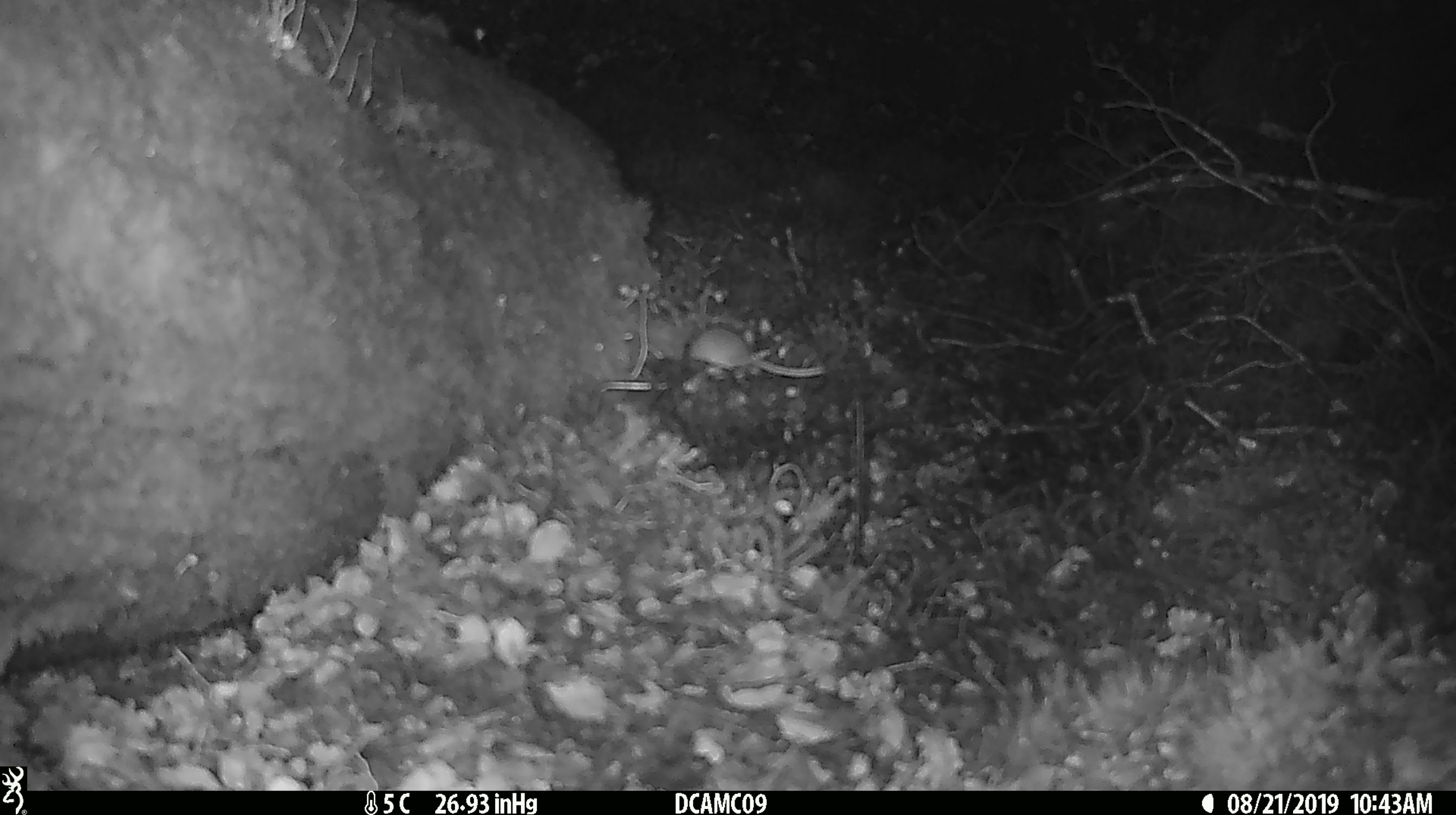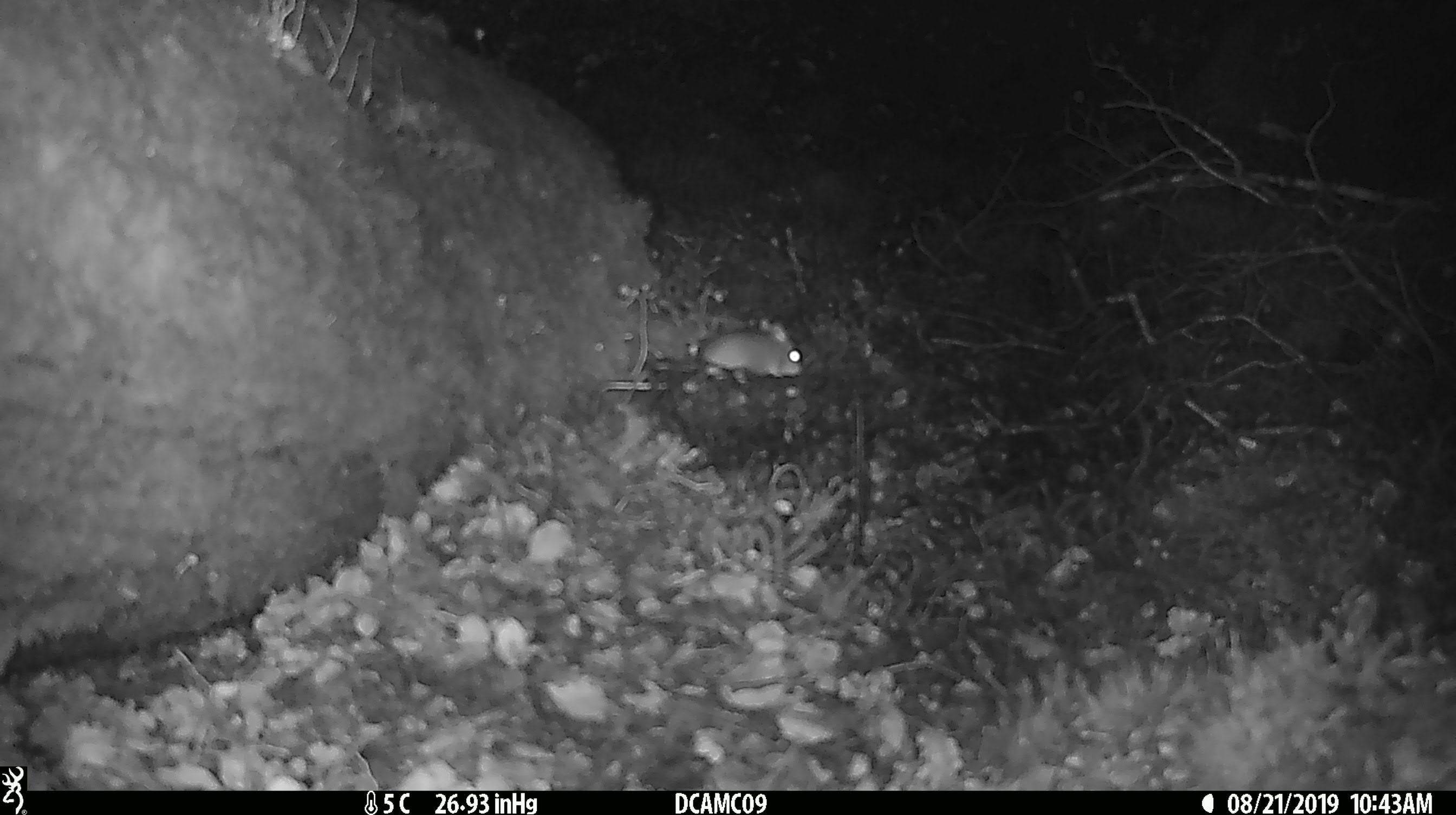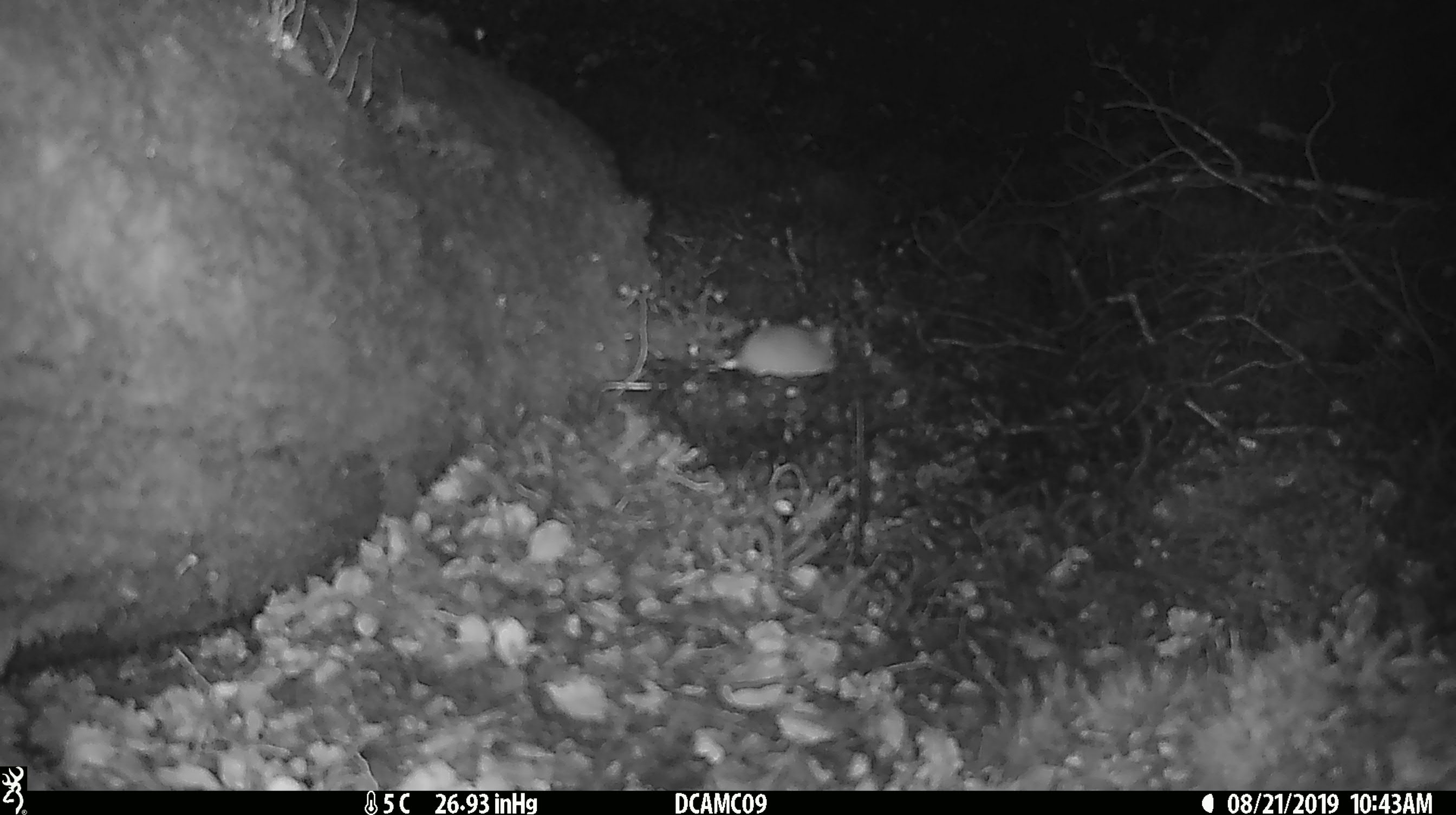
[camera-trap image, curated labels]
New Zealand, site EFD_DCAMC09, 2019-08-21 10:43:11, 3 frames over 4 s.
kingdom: Animalia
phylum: Chordata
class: Mammalia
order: Rodentia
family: Muridae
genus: Mus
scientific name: Mus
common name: mouse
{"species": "mouse (Mus)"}